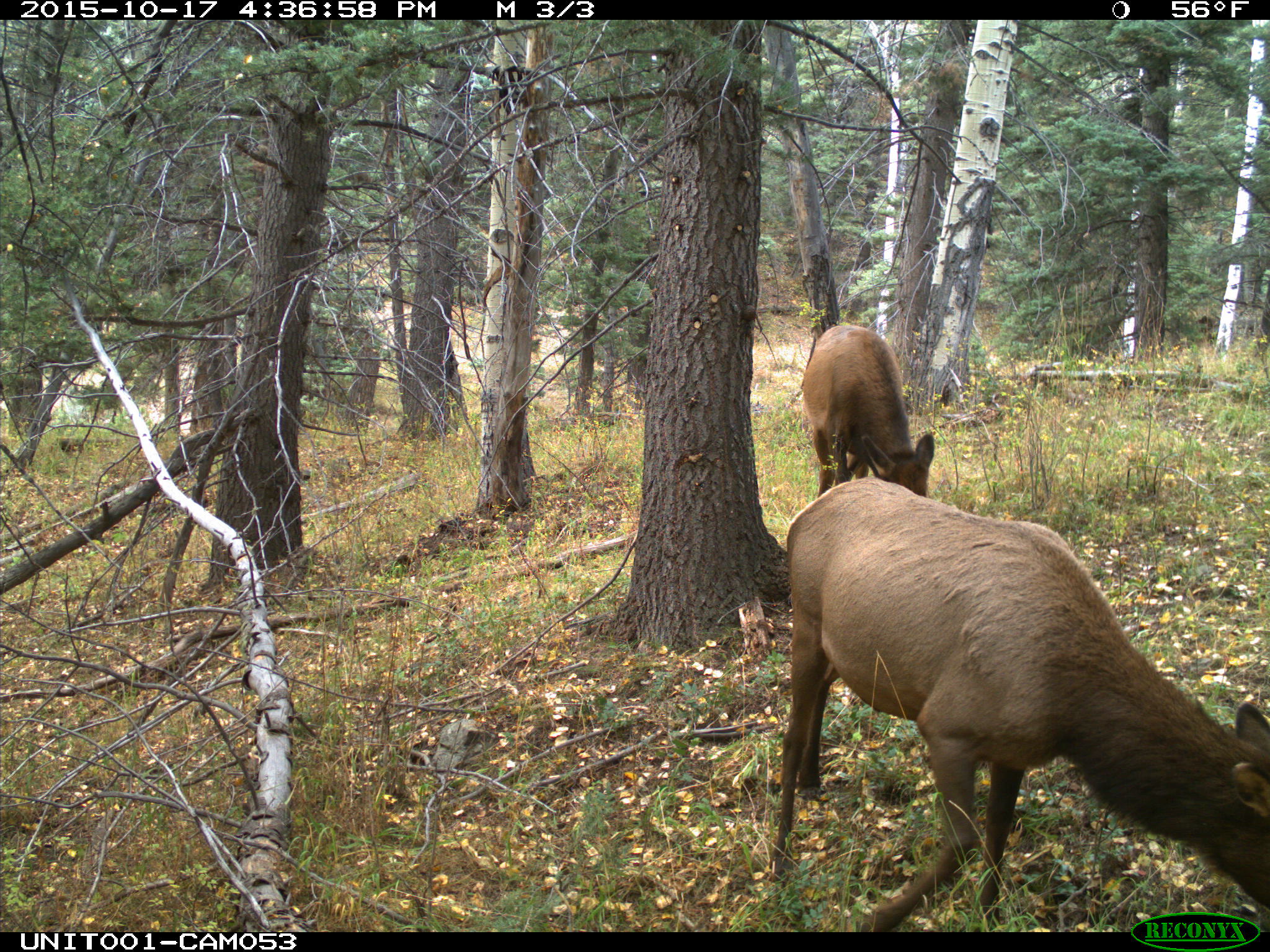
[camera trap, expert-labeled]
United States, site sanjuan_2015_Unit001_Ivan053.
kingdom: Animalia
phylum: Chordata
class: Mammalia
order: Artiodactyla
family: Cervidae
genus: Cervus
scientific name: Cervus elaphus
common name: red deer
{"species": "Cervus elaphus (red deer)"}